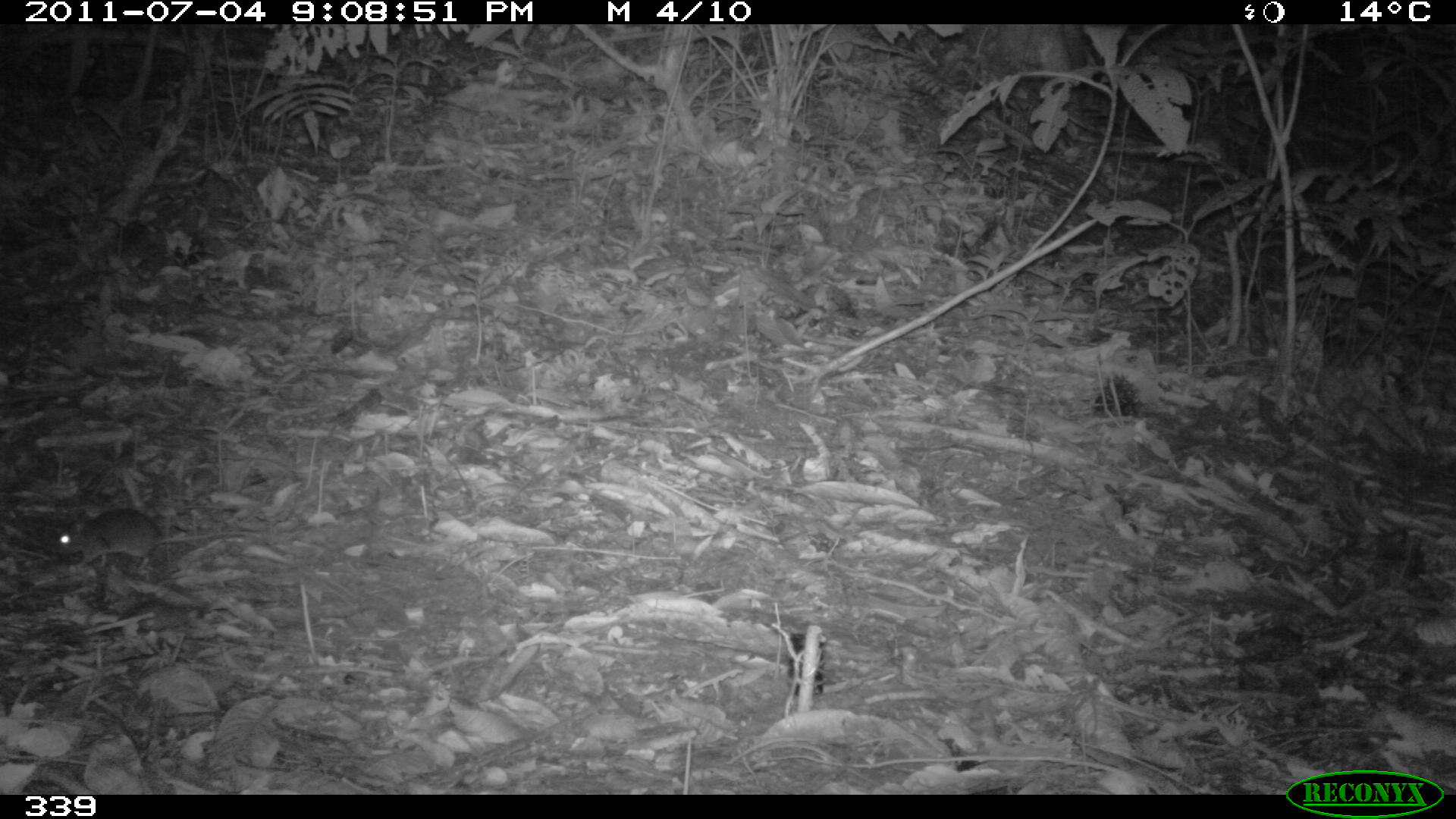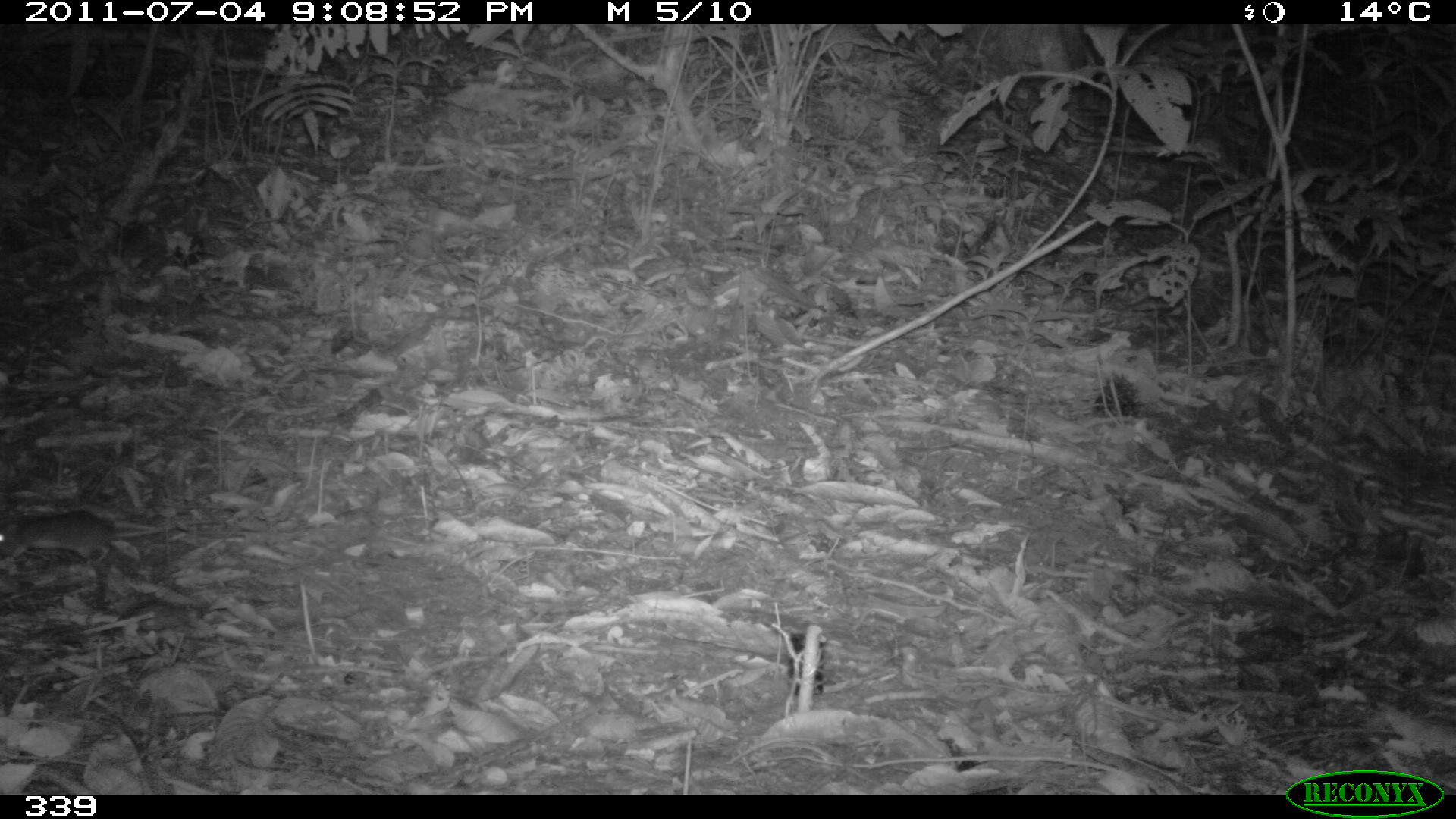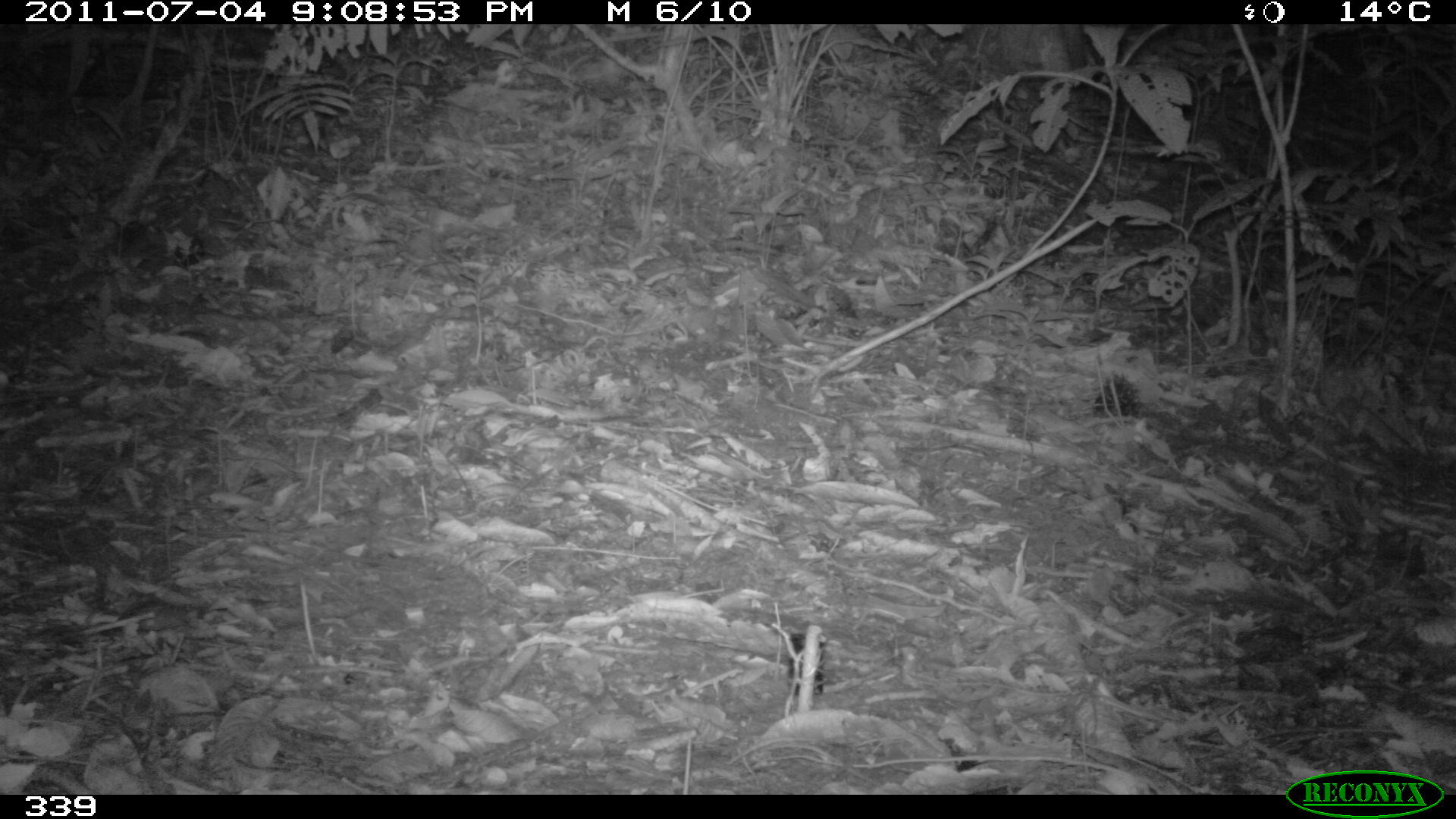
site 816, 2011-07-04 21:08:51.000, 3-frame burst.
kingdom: Animalia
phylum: Chordata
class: Mammalia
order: Rodentia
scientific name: Rodentia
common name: rodents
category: unknown rodent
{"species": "unknown rodent (rodents) (Rodentia)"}